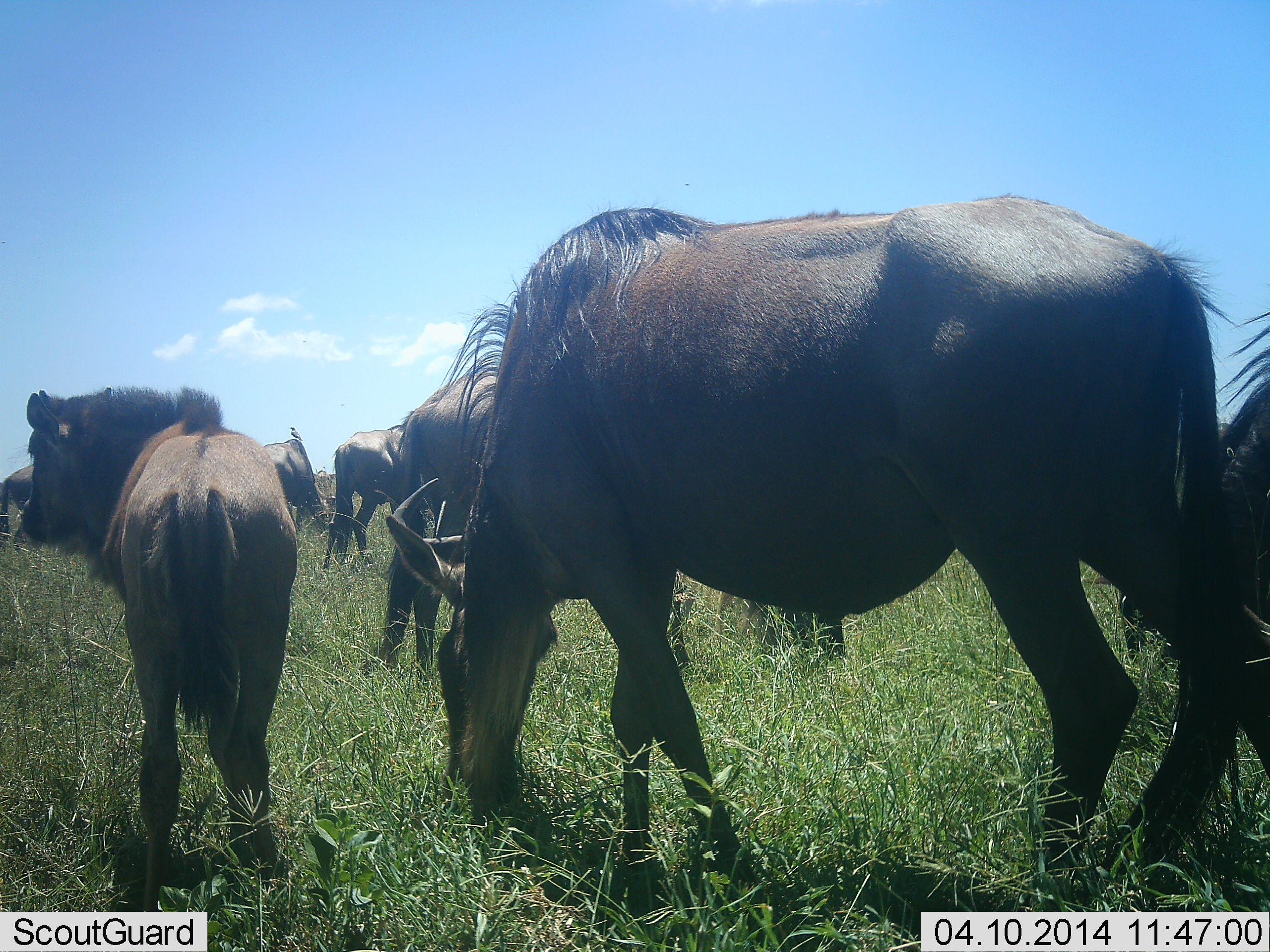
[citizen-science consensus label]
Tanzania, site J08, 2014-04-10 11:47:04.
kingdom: Animalia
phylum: Chordata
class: Mammalia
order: Artiodactyla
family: Bovidae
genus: Connochaetes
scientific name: Connochaetes taurinus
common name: blue wildebeest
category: wildebeest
Wildebeest (blue wildebeest) (Connochaetes taurinus), count 7. Behavior (volunteer vote fractions): standing 80%, resting 0%, moving 20%, interacting 10%. Young present (vote fraction): 40%. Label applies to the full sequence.